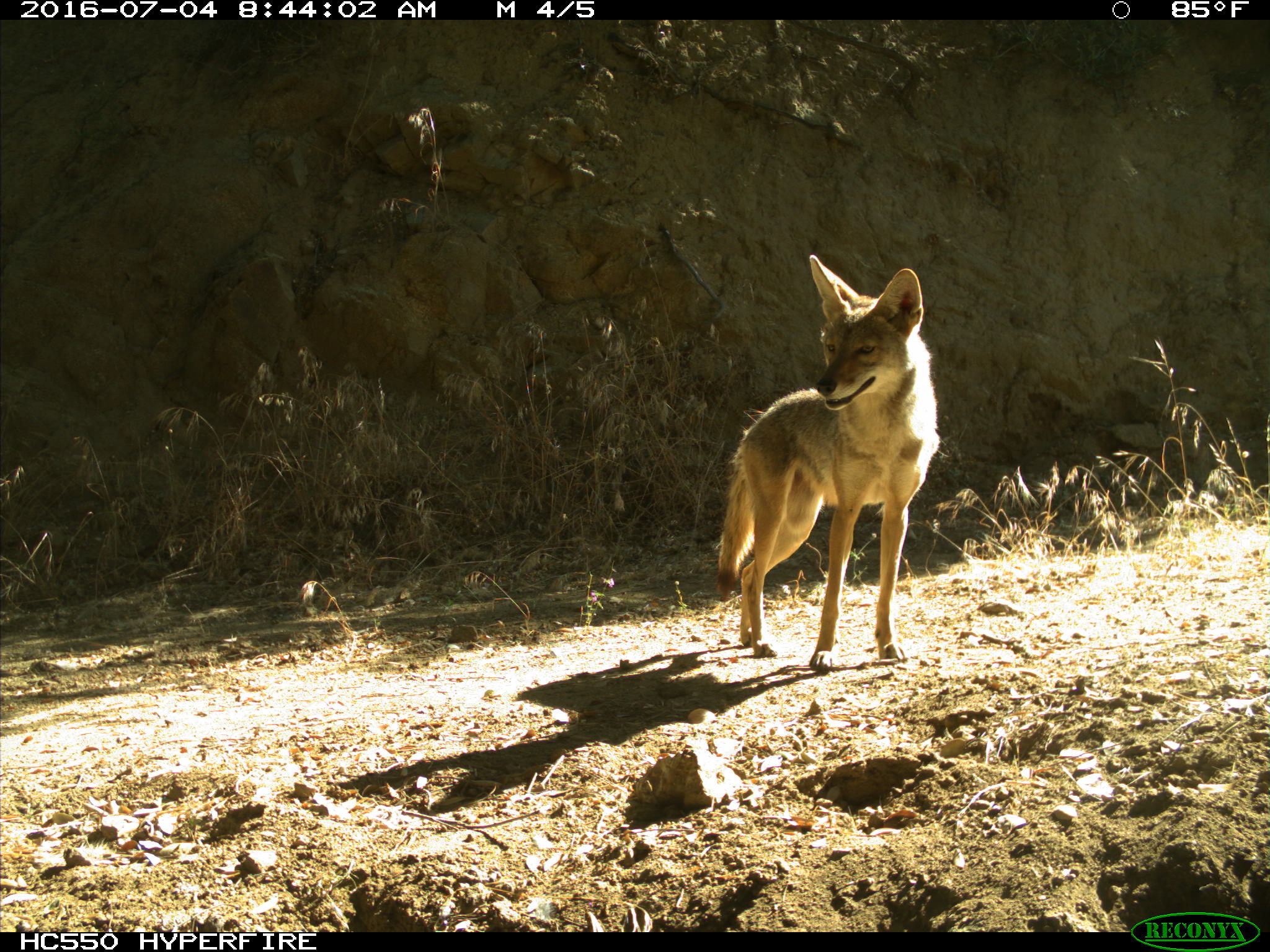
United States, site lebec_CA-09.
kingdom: Animalia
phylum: Chordata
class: Mammalia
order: Carnivora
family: Canidae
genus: Canis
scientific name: Canis latrans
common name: coyote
Canis latrans (coyote).